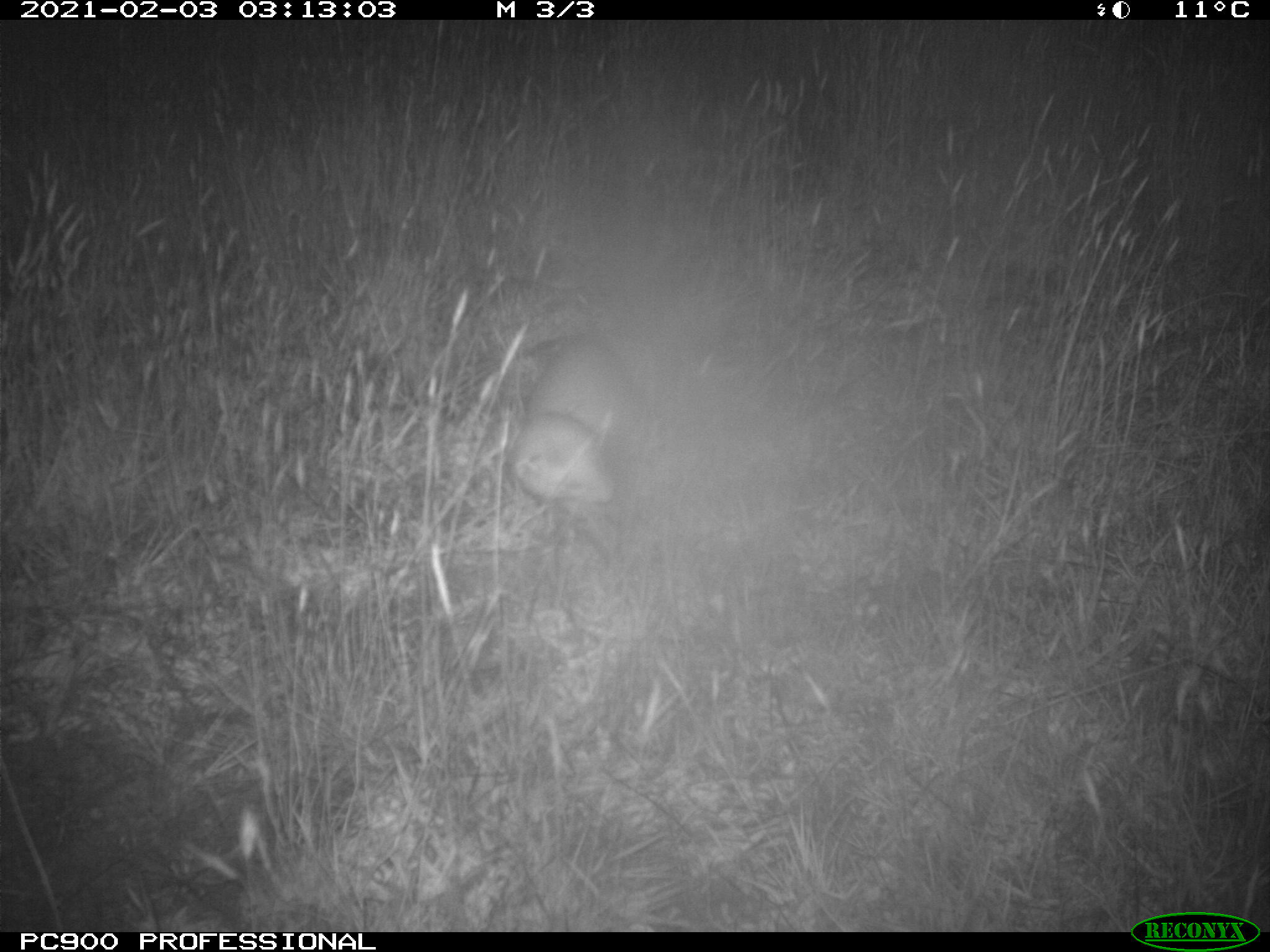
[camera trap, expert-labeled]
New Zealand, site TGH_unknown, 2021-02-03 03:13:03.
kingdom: Animalia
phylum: Chordata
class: Mammalia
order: Carnivora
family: Mustelidae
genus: Mustela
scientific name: Mustela furo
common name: ferret